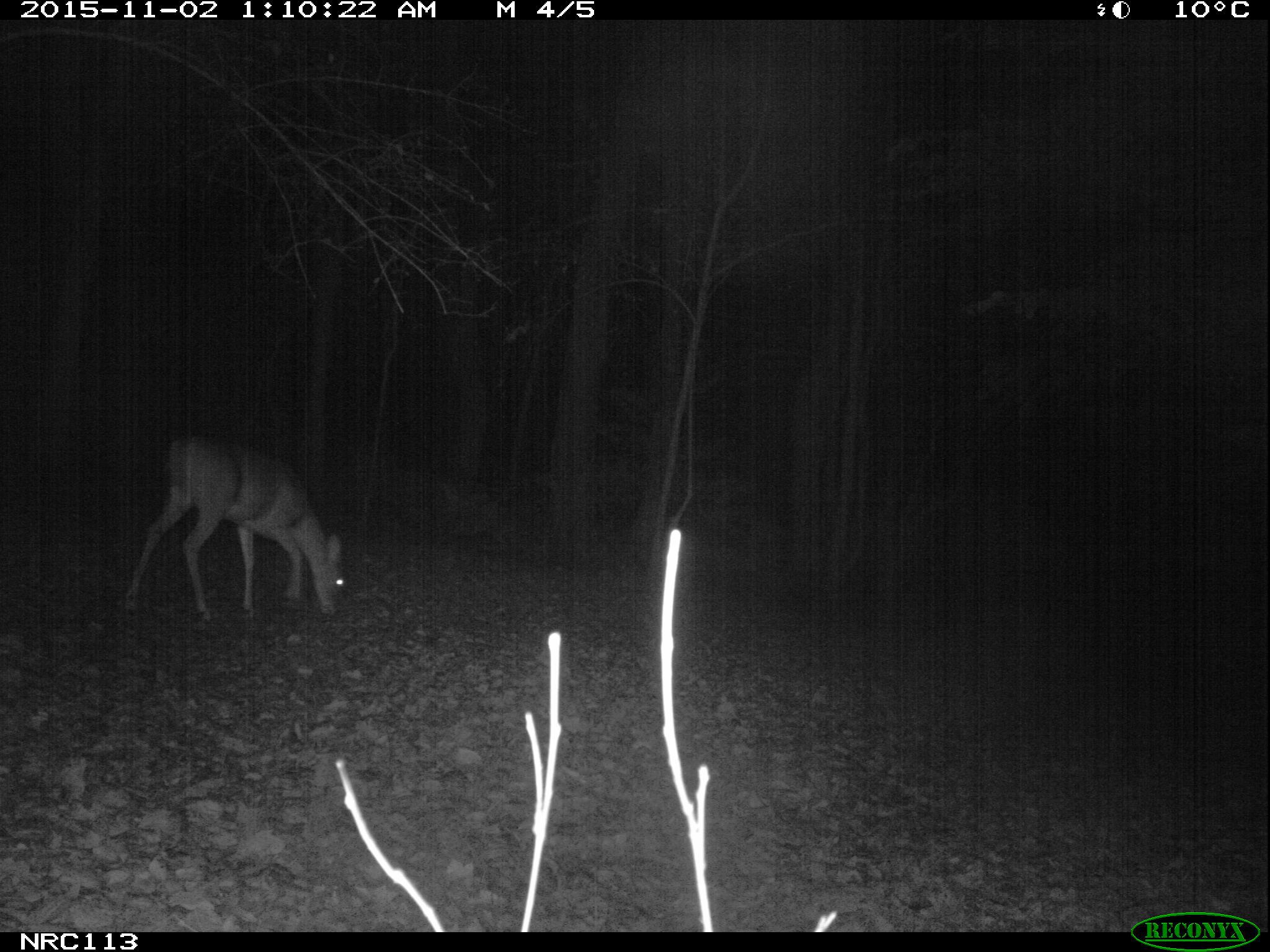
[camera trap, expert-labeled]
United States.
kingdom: Animalia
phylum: Chordata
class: Mammalia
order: Artiodactyla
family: Cervidae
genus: Odocoileus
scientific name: Odocoileus virginianus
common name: white-tailed deer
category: White Tailed Deer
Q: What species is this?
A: White Tailed Deer (white-tailed deer) (Odocoileus virginianus).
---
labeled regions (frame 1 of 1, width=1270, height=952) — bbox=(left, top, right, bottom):
White Tailed Deer: bbox=(115, 424, 351, 635)